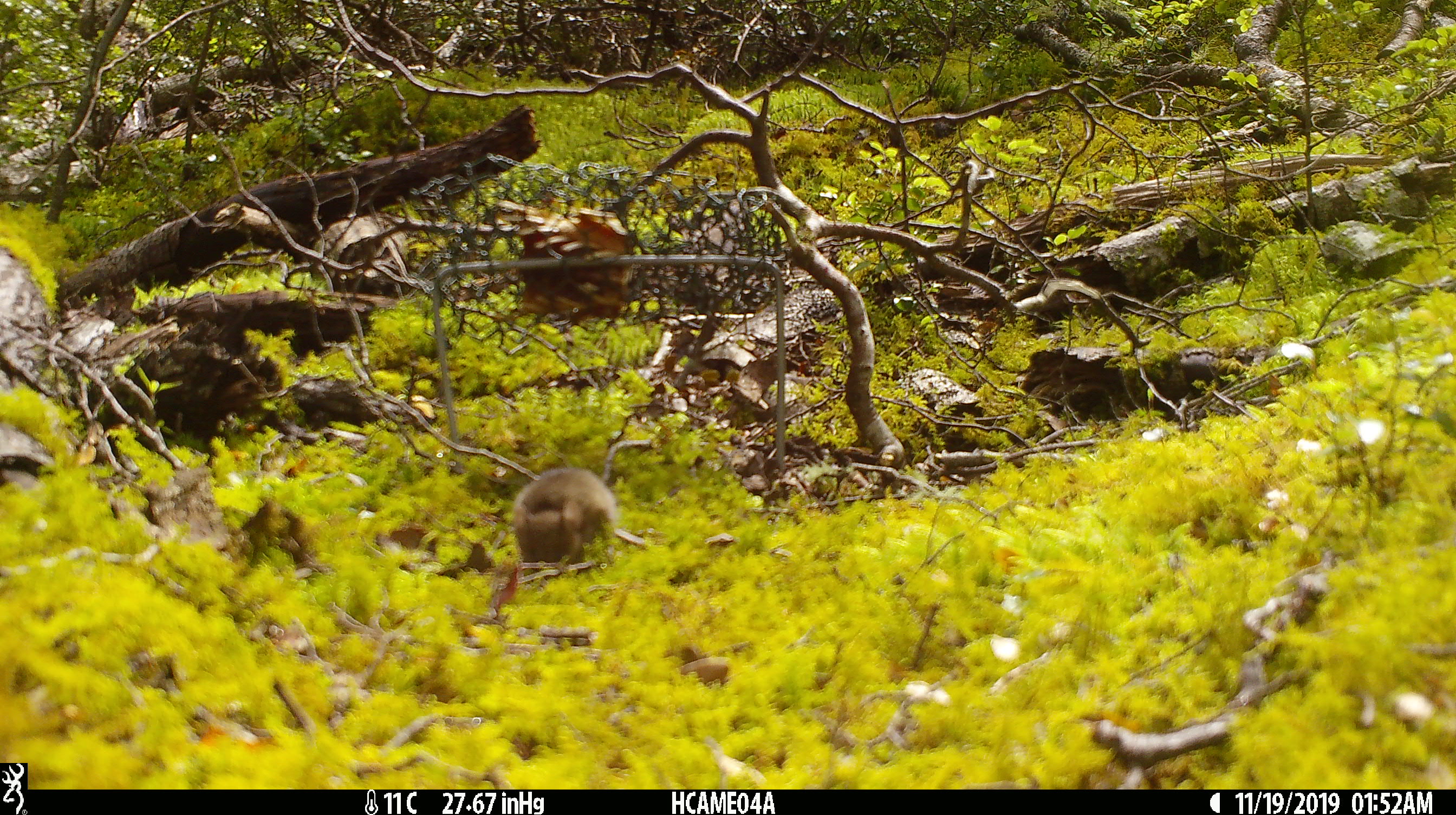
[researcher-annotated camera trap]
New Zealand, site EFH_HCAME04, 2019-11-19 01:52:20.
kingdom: Animalia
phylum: Chordata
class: Mammalia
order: Rodentia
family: Muridae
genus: Mus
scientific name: Mus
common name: mouse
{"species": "mouse (Mus)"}